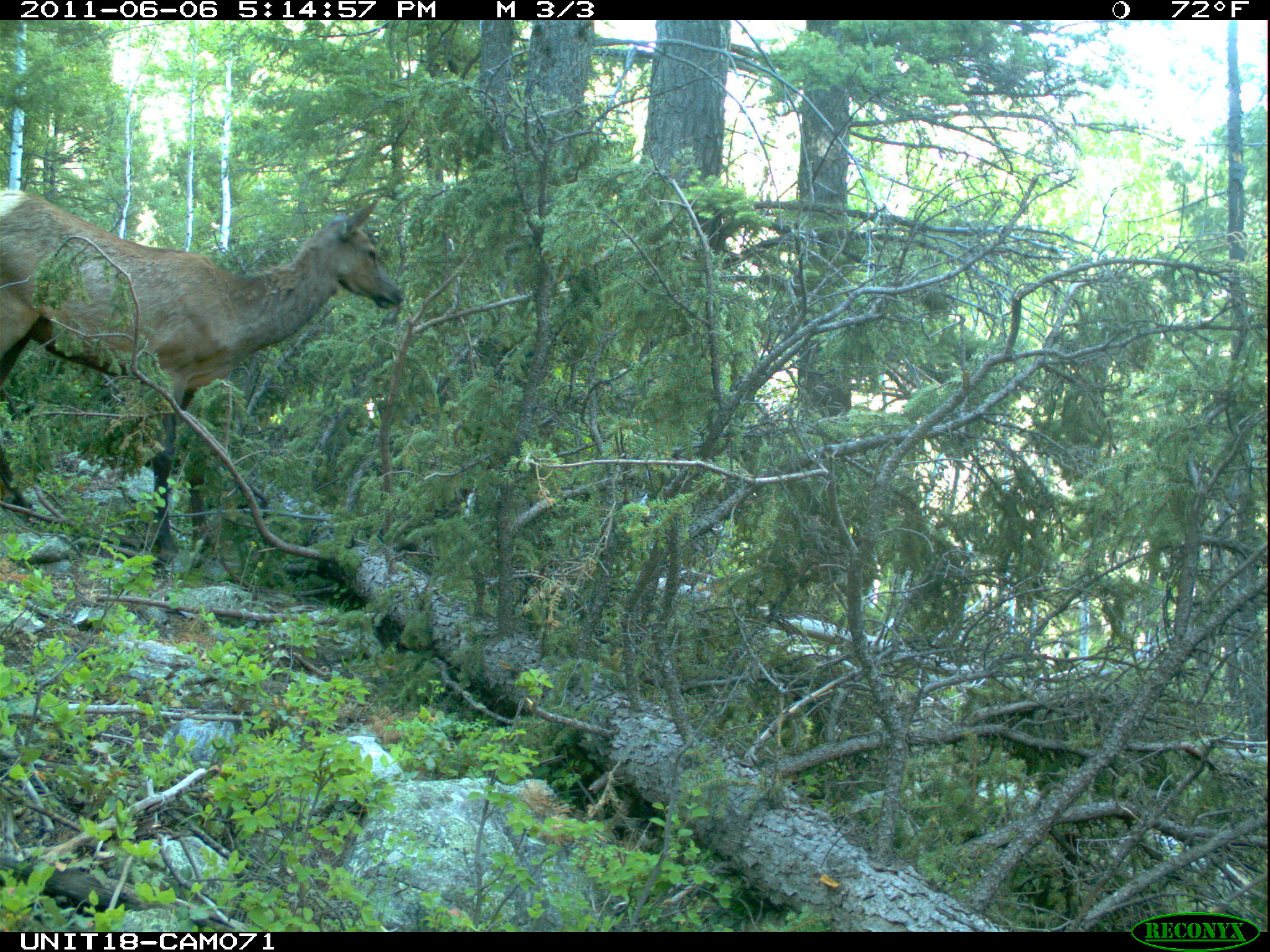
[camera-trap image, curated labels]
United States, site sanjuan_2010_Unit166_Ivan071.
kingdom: Animalia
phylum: Chordata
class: Mammalia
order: Artiodactyla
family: Cervidae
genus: Cervus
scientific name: Cervus elaphus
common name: red deer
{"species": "Cervus elaphus (red deer)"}